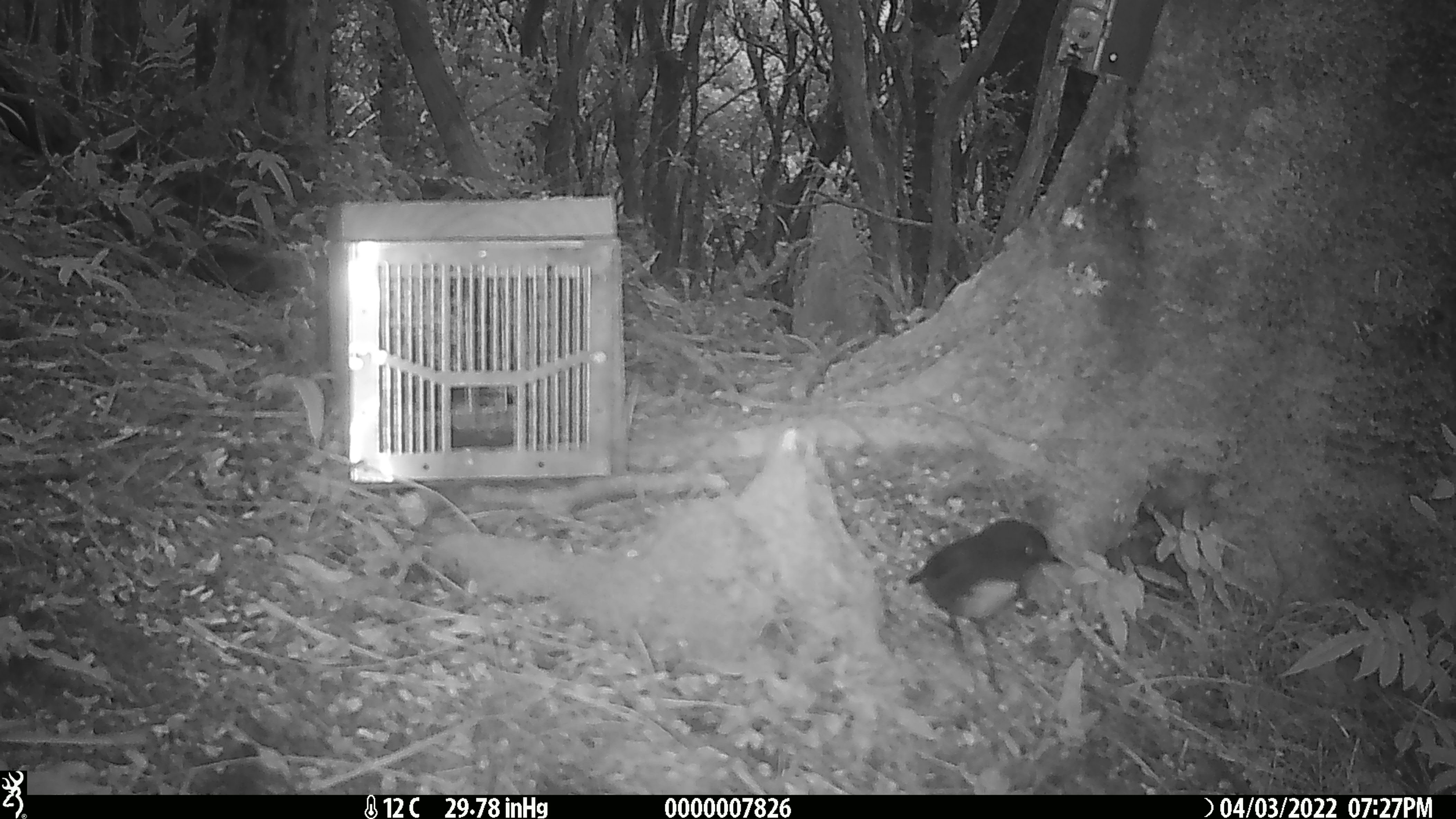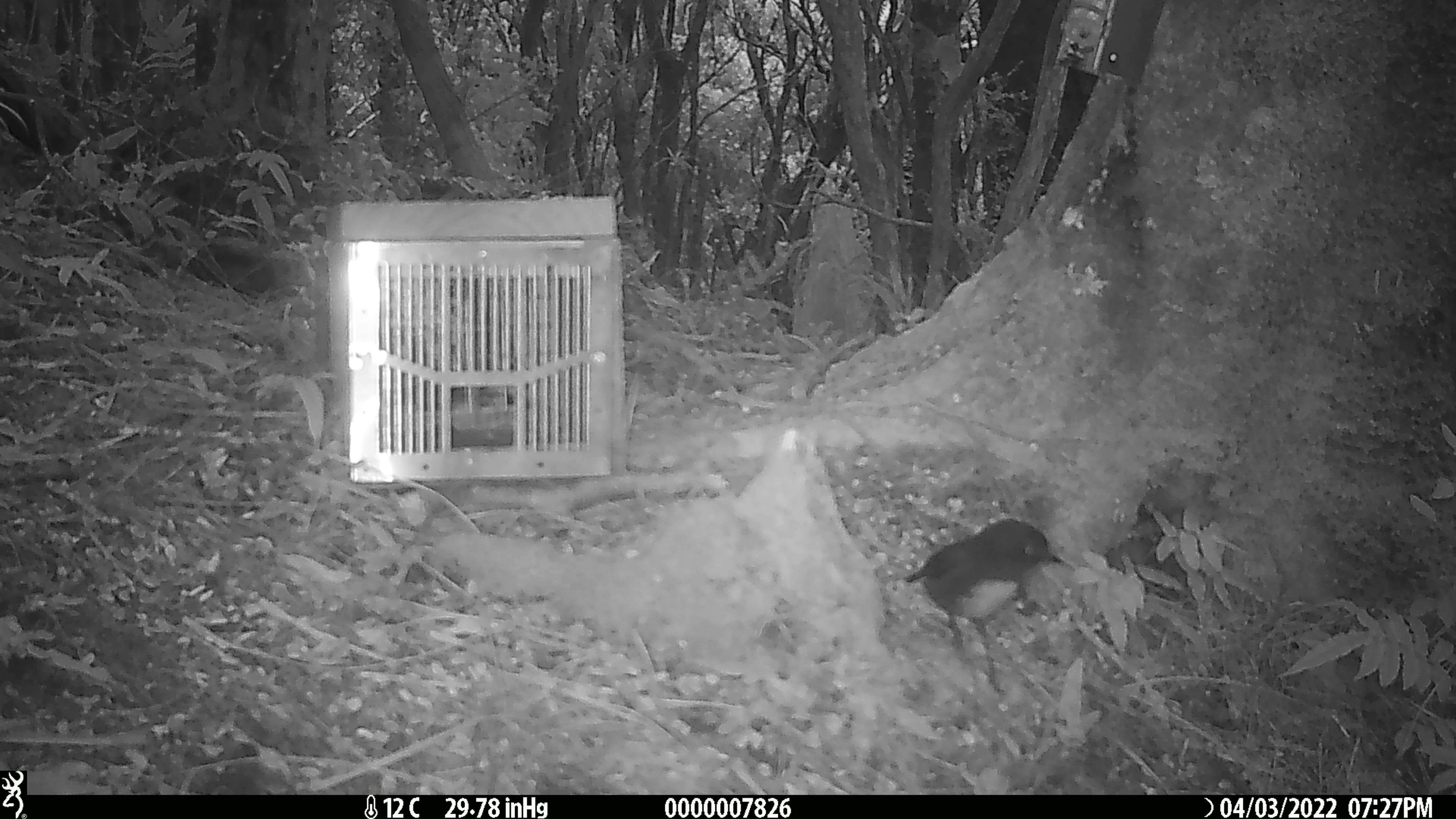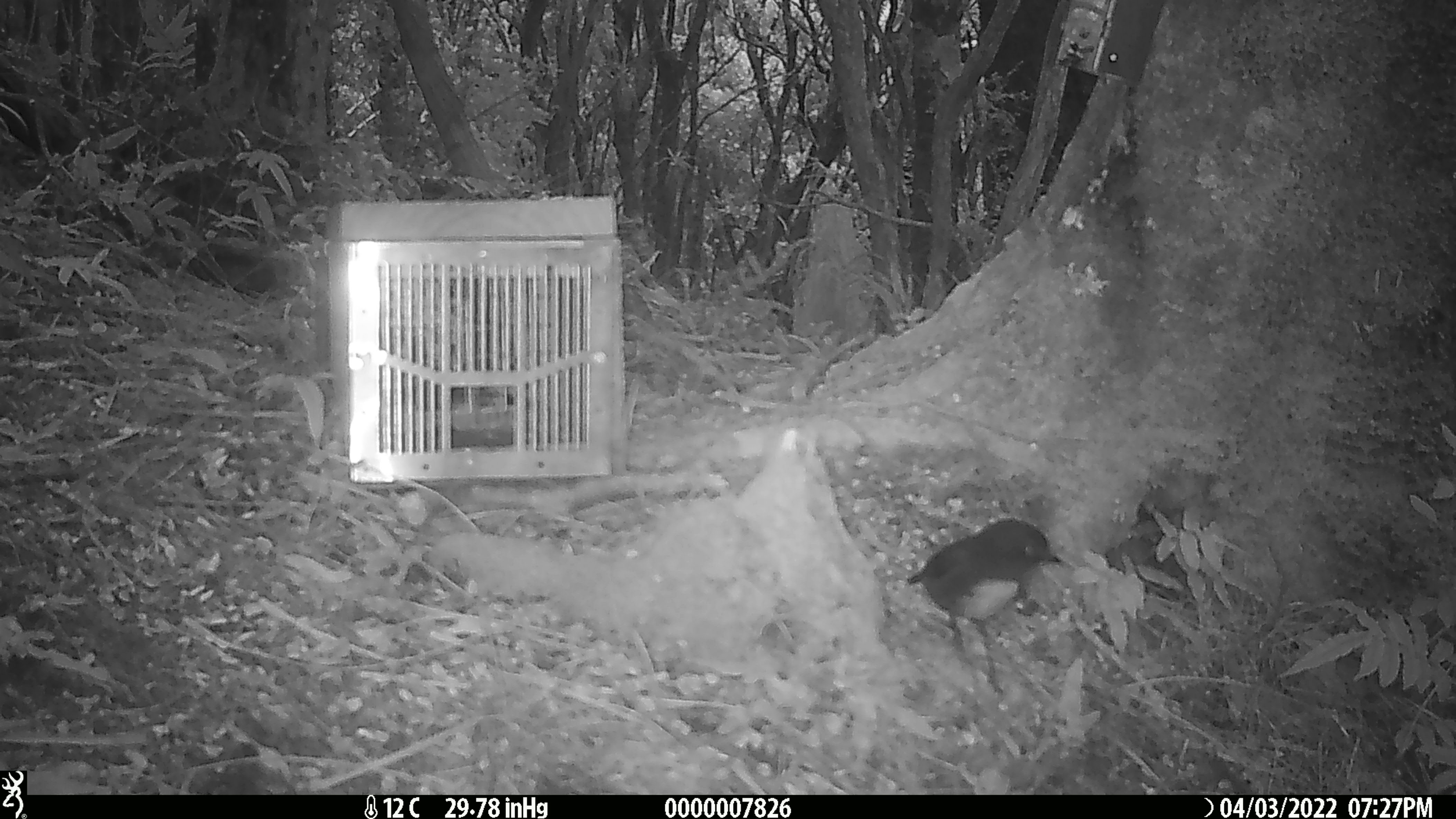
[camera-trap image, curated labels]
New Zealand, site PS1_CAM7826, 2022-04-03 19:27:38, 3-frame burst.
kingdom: Animalia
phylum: Chordata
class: Aves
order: Passeriformes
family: Petroicidae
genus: Petroica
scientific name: Petroica australis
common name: new zealand robin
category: robin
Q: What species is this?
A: Robin (new zealand robin) (Petroica australis).